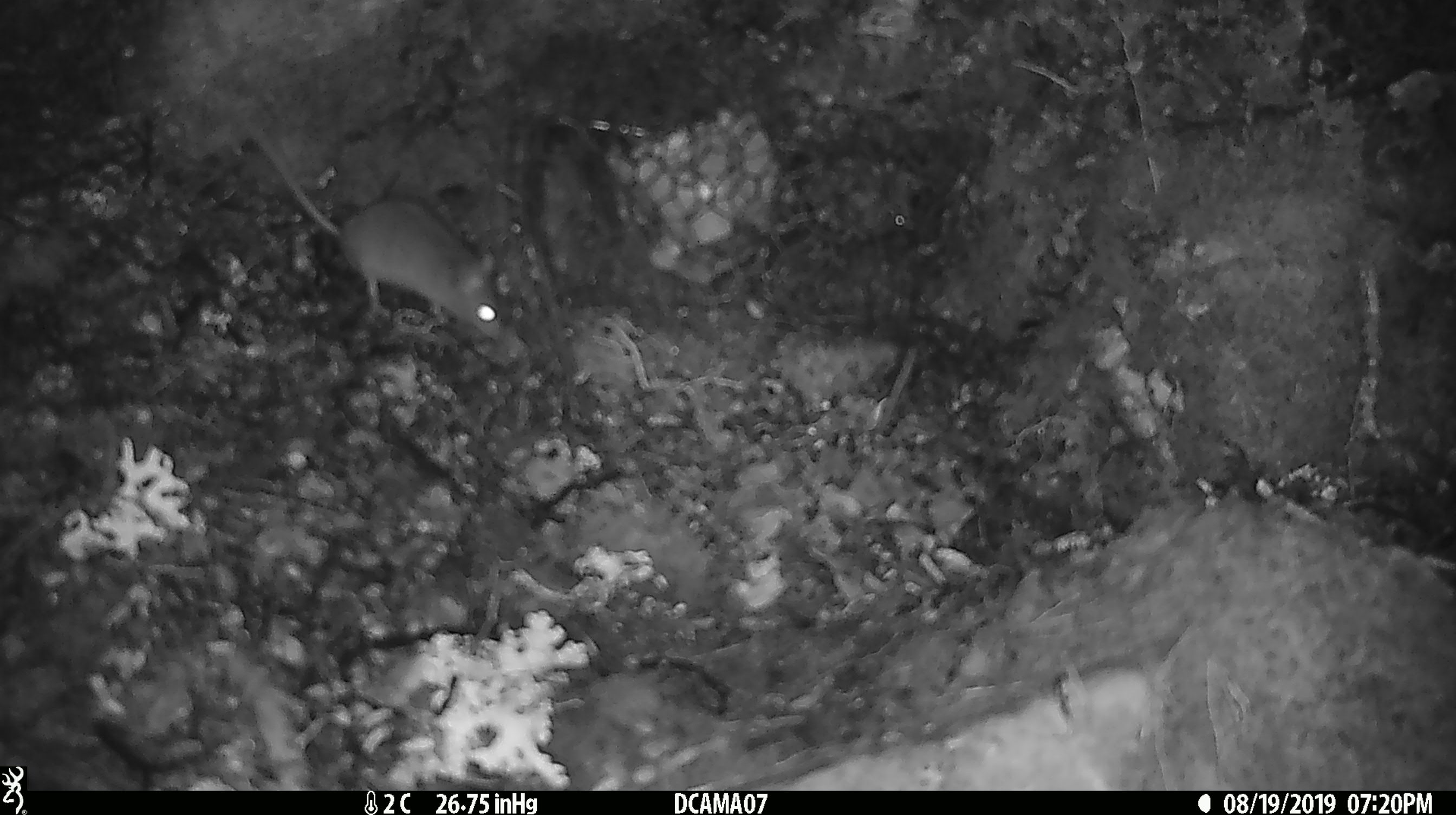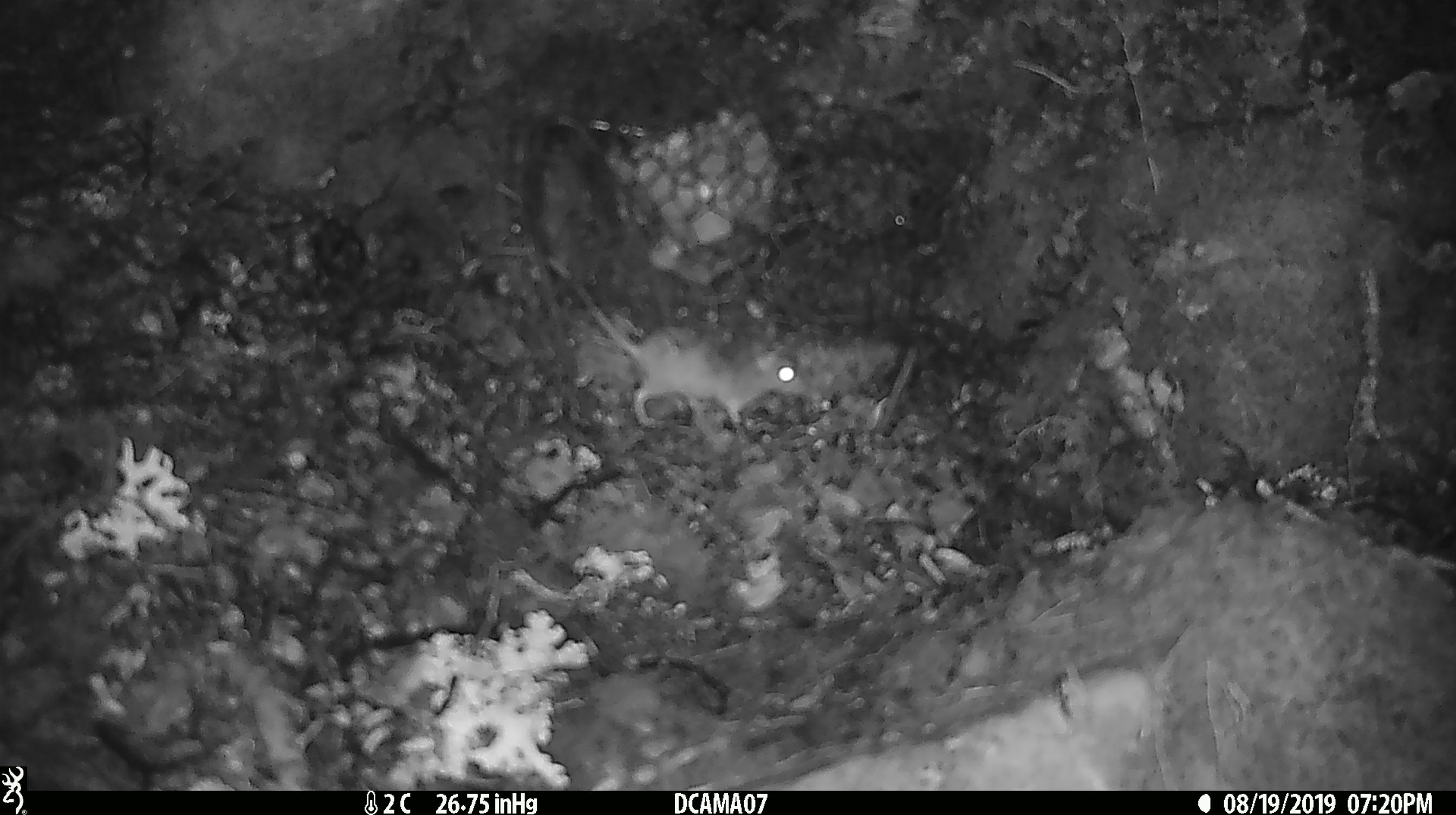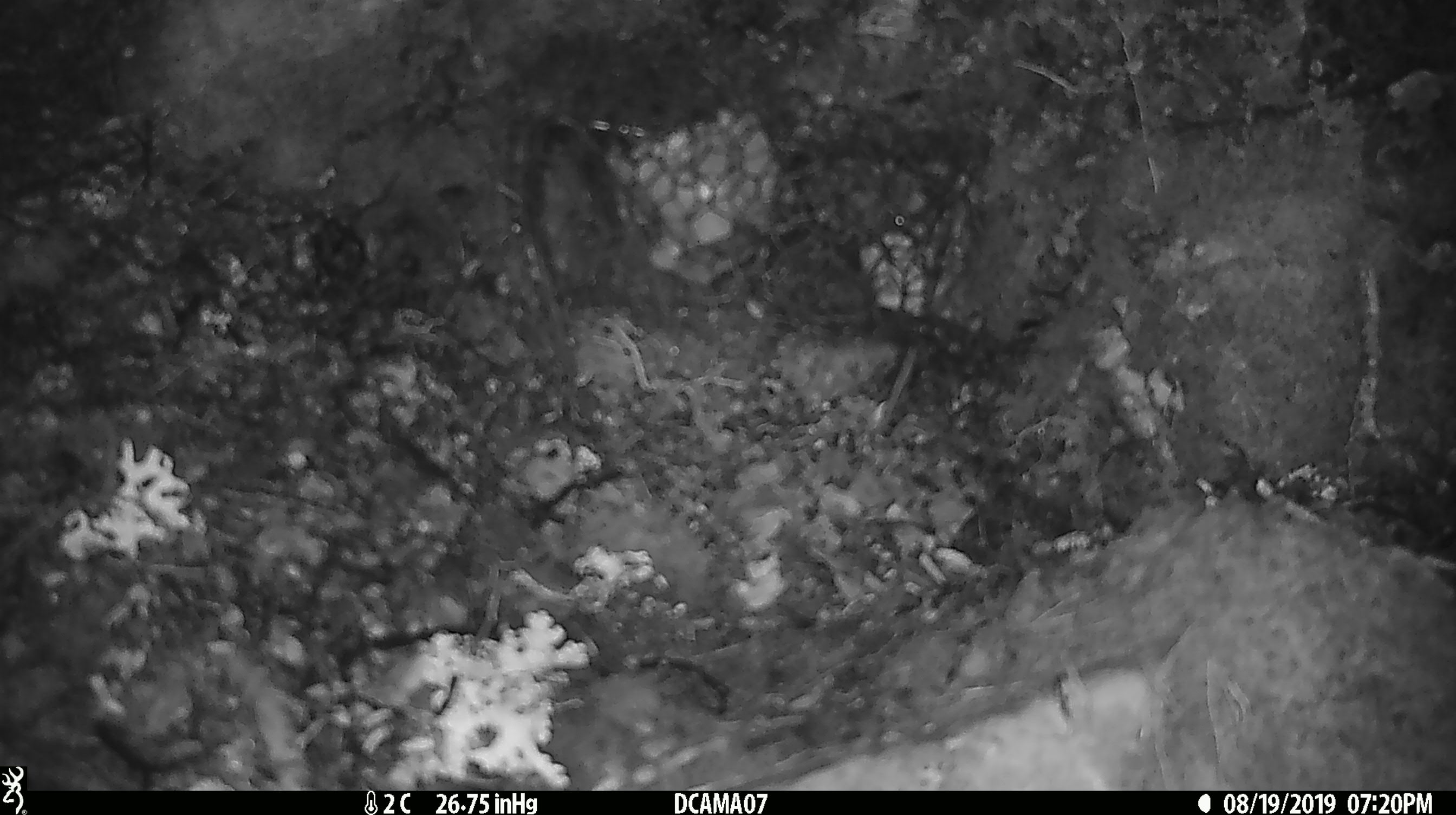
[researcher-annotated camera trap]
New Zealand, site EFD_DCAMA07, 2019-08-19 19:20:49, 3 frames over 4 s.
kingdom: Animalia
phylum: Chordata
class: Mammalia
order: Rodentia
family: Muridae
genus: Mus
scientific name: Mus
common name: mouse